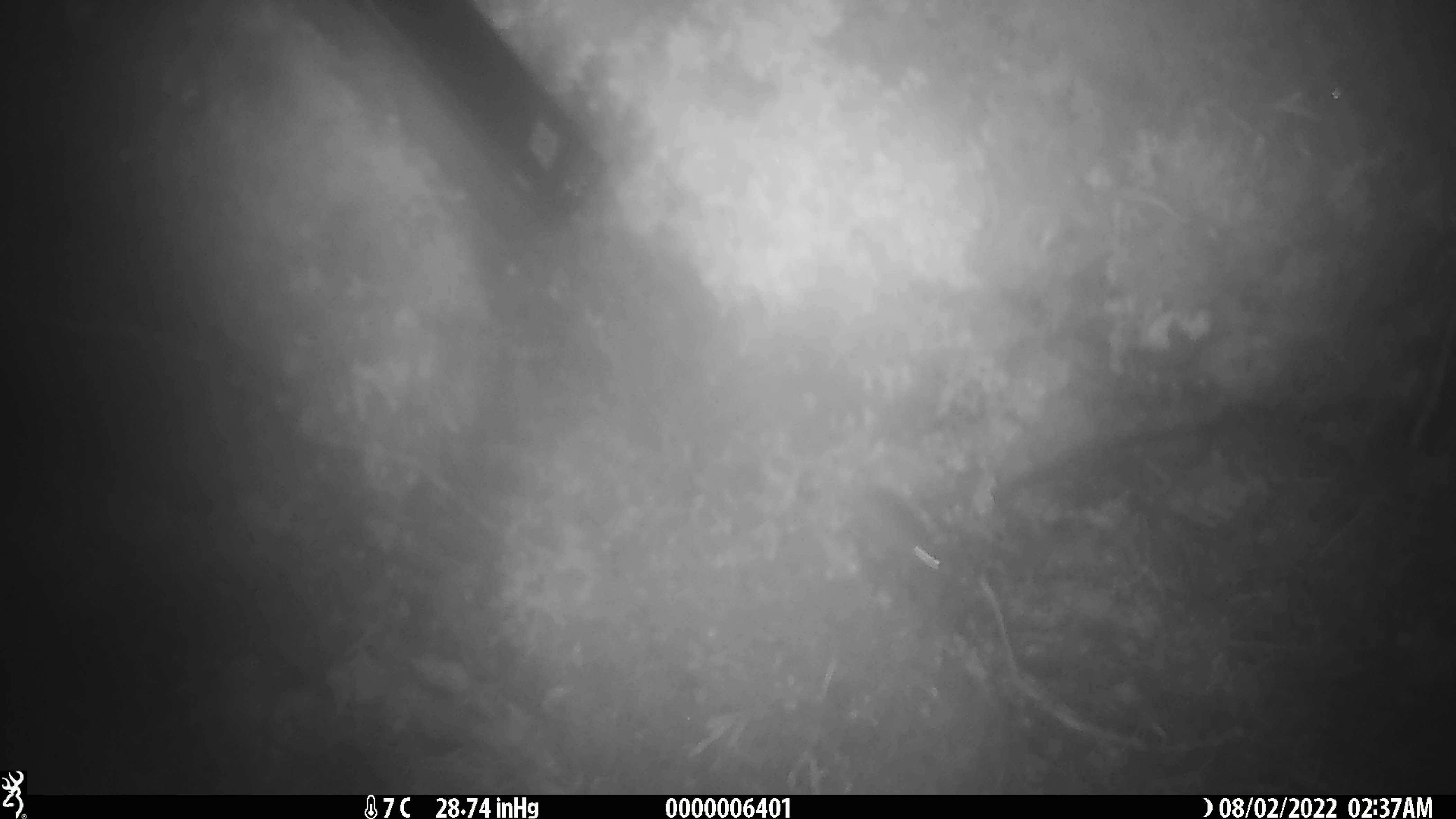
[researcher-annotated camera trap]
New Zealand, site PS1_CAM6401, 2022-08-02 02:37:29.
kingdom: Animalia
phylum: Chordata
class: Mammalia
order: Rodentia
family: Muridae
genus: Mus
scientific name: Mus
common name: mouse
Mouse (Mus).